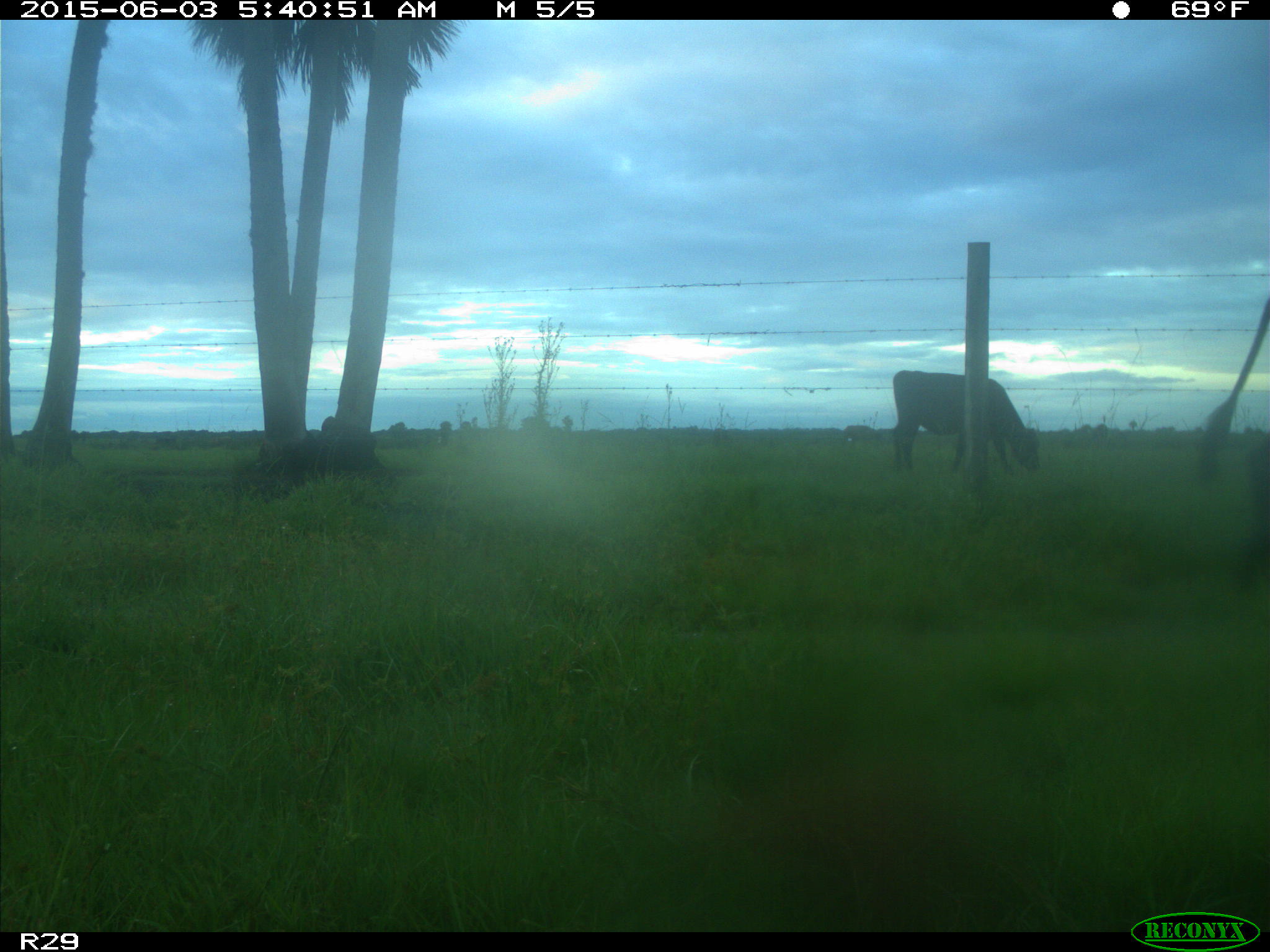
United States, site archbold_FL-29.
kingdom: Animalia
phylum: Chordata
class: Mammalia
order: Artiodactyla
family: Bovidae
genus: Bos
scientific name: Bos taurus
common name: domestic cow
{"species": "Bos taurus (domestic cow)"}